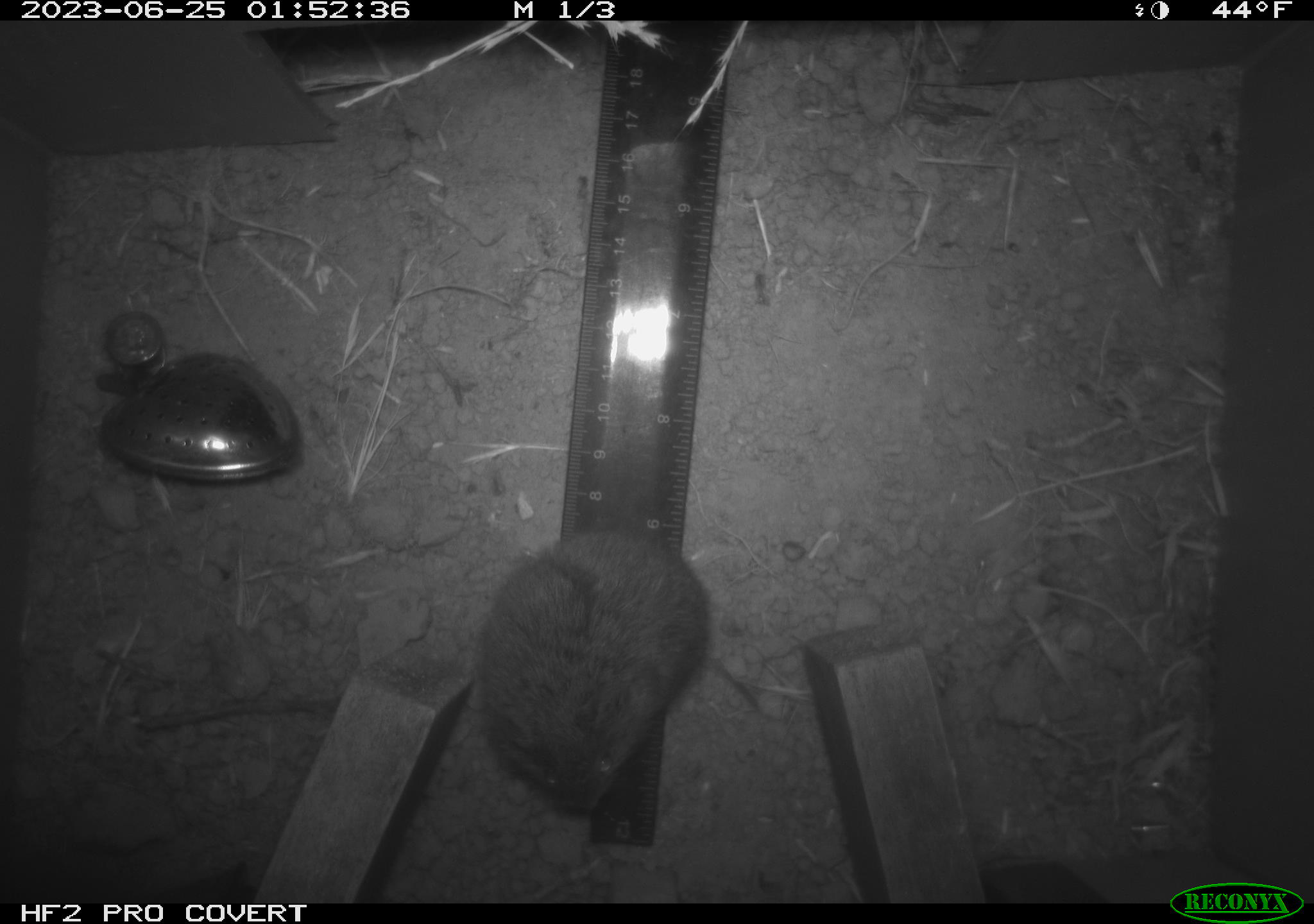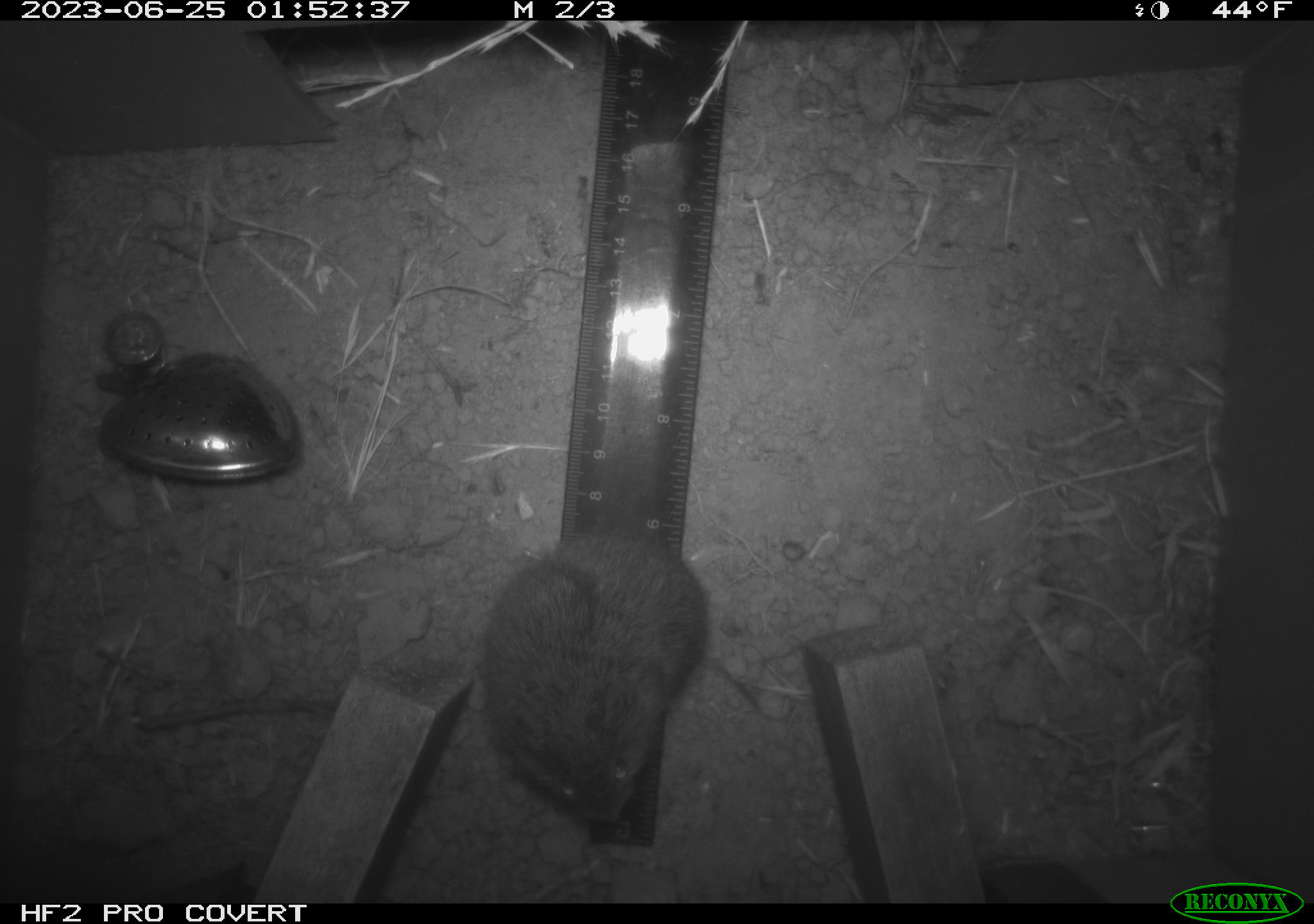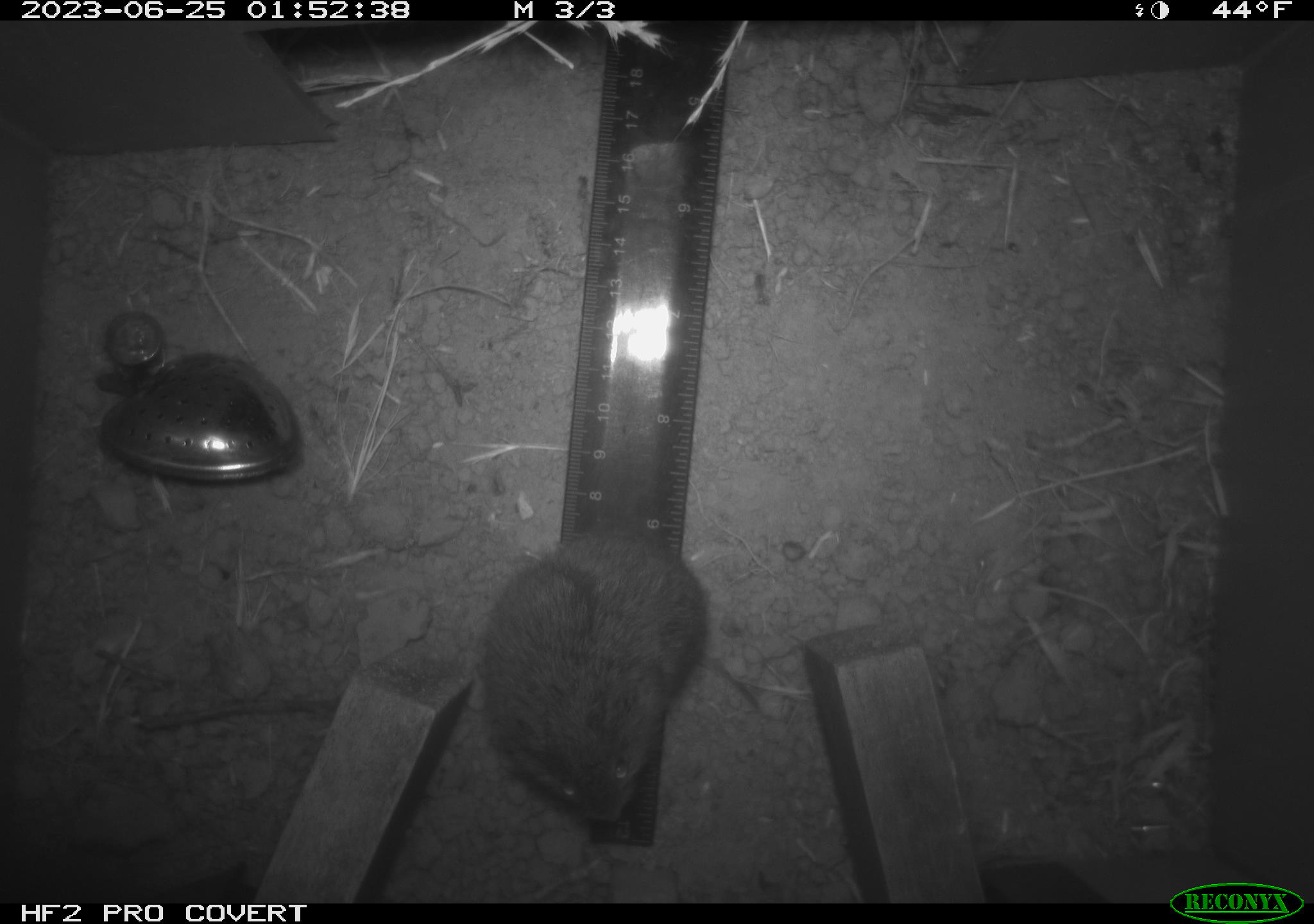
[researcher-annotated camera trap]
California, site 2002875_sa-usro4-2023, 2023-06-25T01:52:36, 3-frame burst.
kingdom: Animalia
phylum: Chordata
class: Mammalia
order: Rodentia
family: Cricetidae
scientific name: Arvicolinae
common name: voles, lemmings, and muskrats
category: arvicolinae subfamily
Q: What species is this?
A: Arvicolinae subfamily (voles, lemmings, and muskrats) (Arvicolinae).